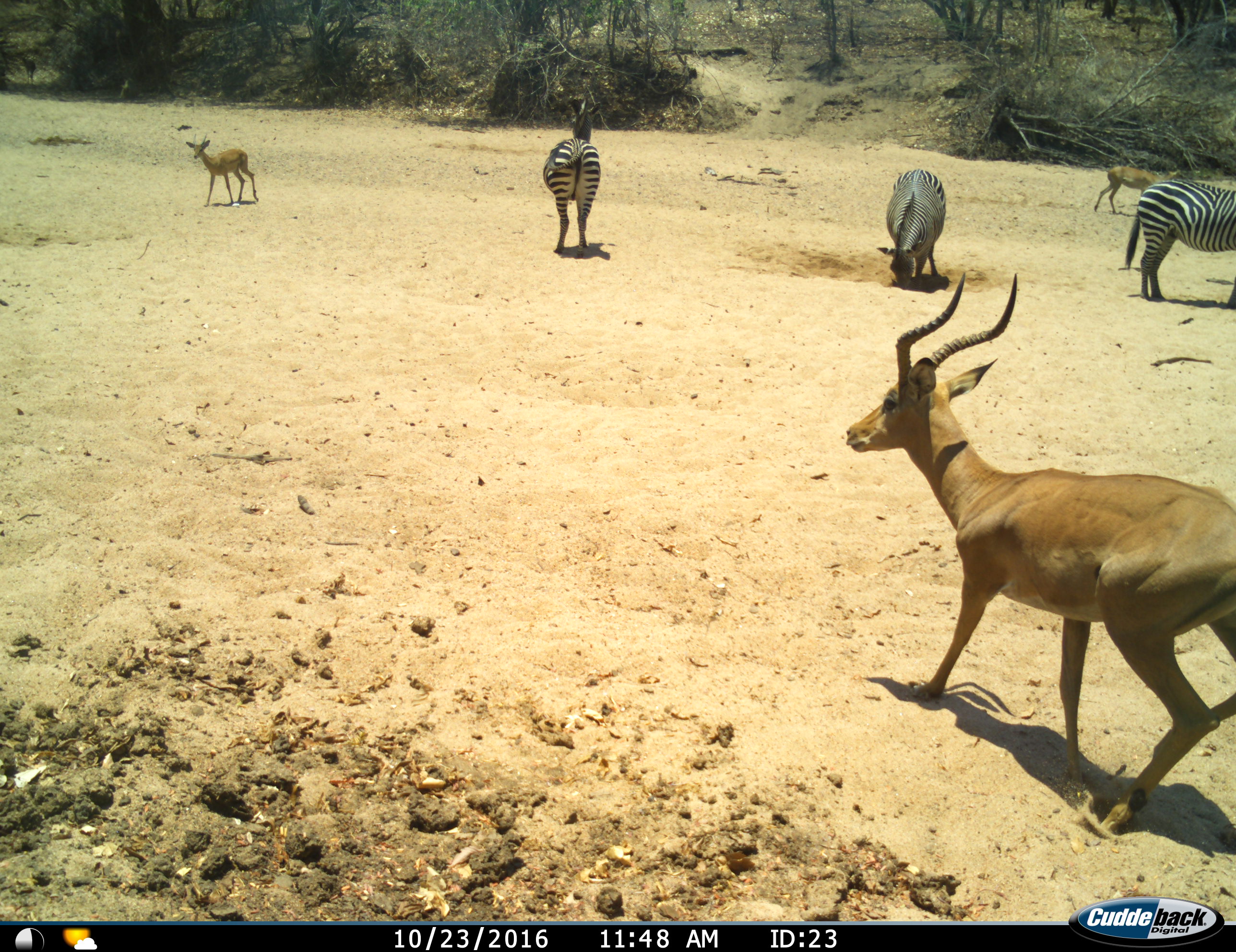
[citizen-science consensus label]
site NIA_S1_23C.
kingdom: Animalia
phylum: Chordata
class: Mammalia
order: Artiodactyla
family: Bovidae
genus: Aepyceros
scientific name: Aepyceros melampus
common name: impala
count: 3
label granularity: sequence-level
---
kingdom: Animalia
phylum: Chordata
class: Mammalia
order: Perissodactyla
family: Equidae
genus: Equus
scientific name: Equus quagga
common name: plains zebra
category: zebraplains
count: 3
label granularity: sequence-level